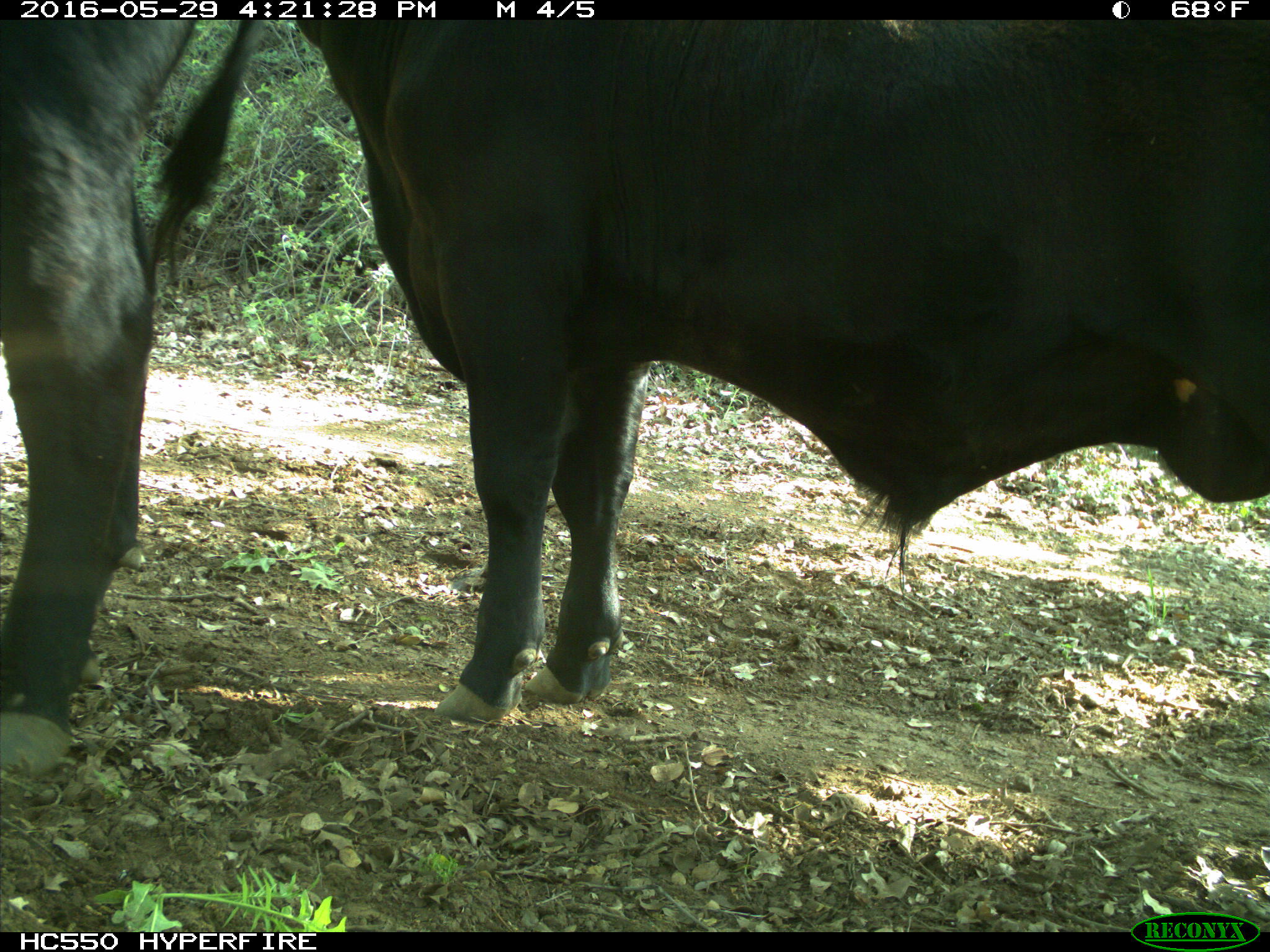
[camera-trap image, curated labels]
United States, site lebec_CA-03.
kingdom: Animalia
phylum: Chordata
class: Mammalia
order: Artiodactyla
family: Bovidae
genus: Bos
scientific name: Bos taurus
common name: domestic cow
Bos taurus (domestic cow).